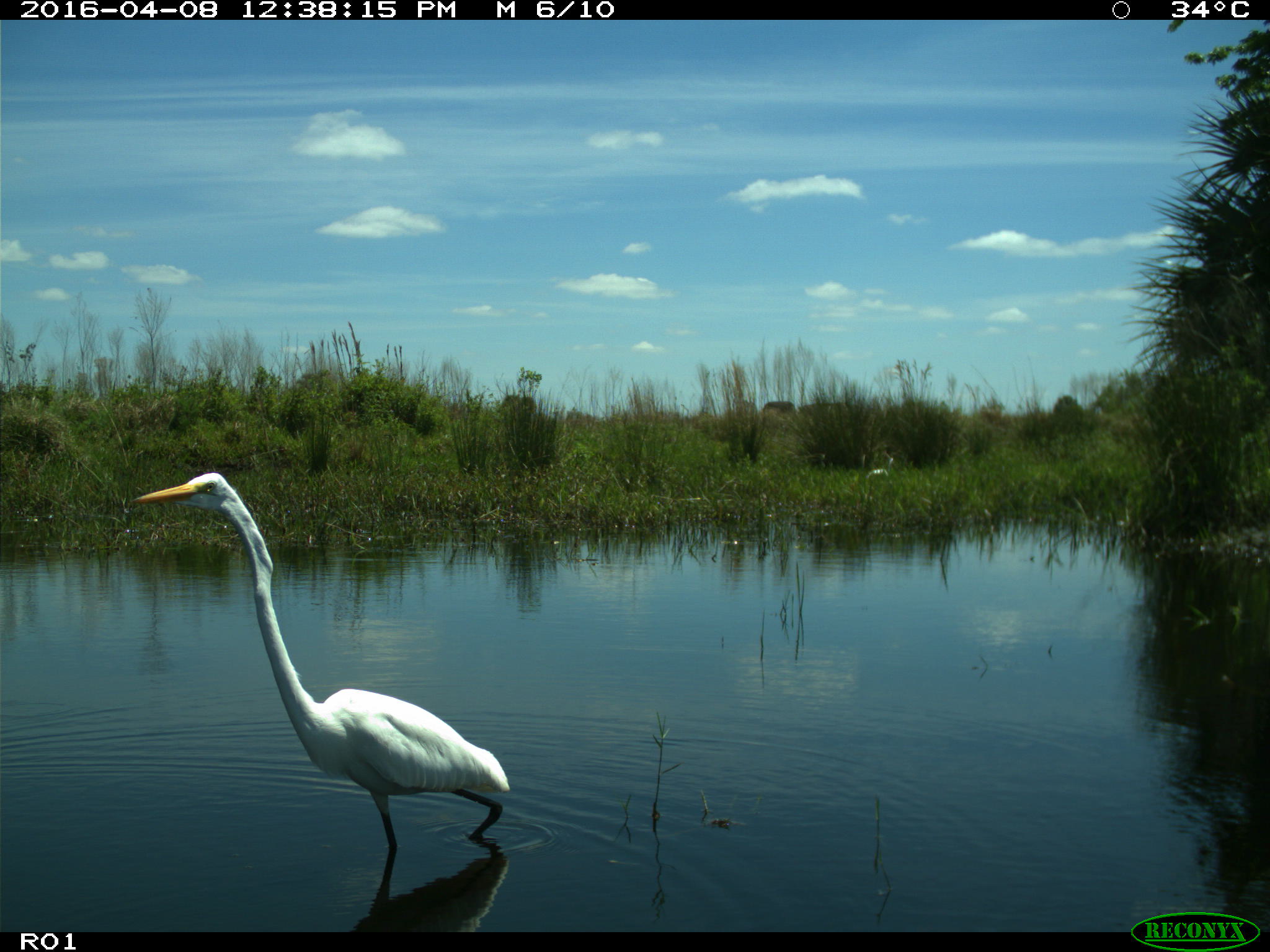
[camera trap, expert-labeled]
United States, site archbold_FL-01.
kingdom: Animalia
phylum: Chordata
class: Aves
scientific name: Aves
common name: birds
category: unidentified bird